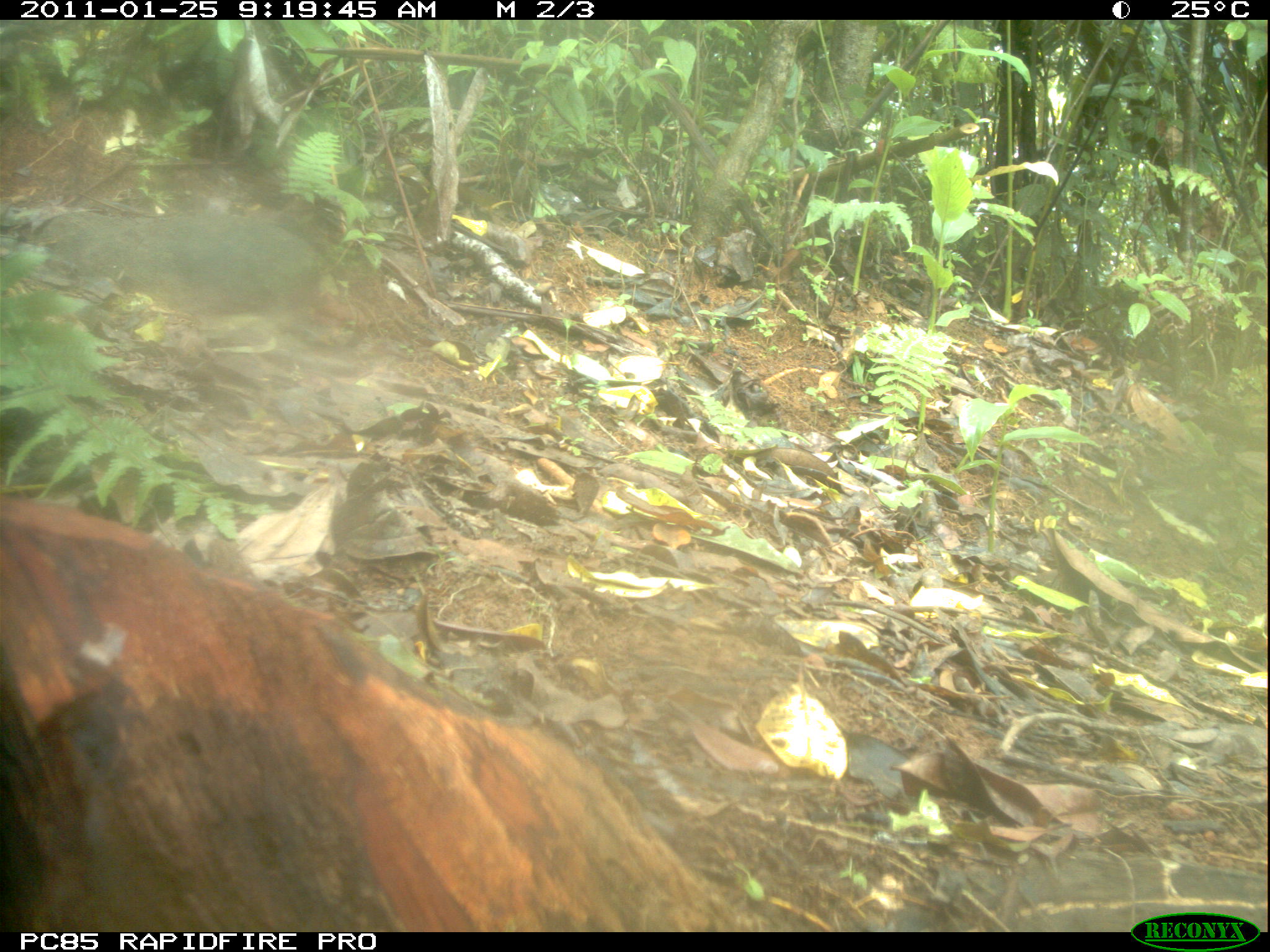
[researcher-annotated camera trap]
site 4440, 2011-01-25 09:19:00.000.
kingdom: Animalia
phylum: Chordata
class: Aves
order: Passeriformes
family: Cisticolidae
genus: Cisticola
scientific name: Cisticola cherina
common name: madagascar cisticola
Cisticola cherina (madagascar cisticola), count 1.